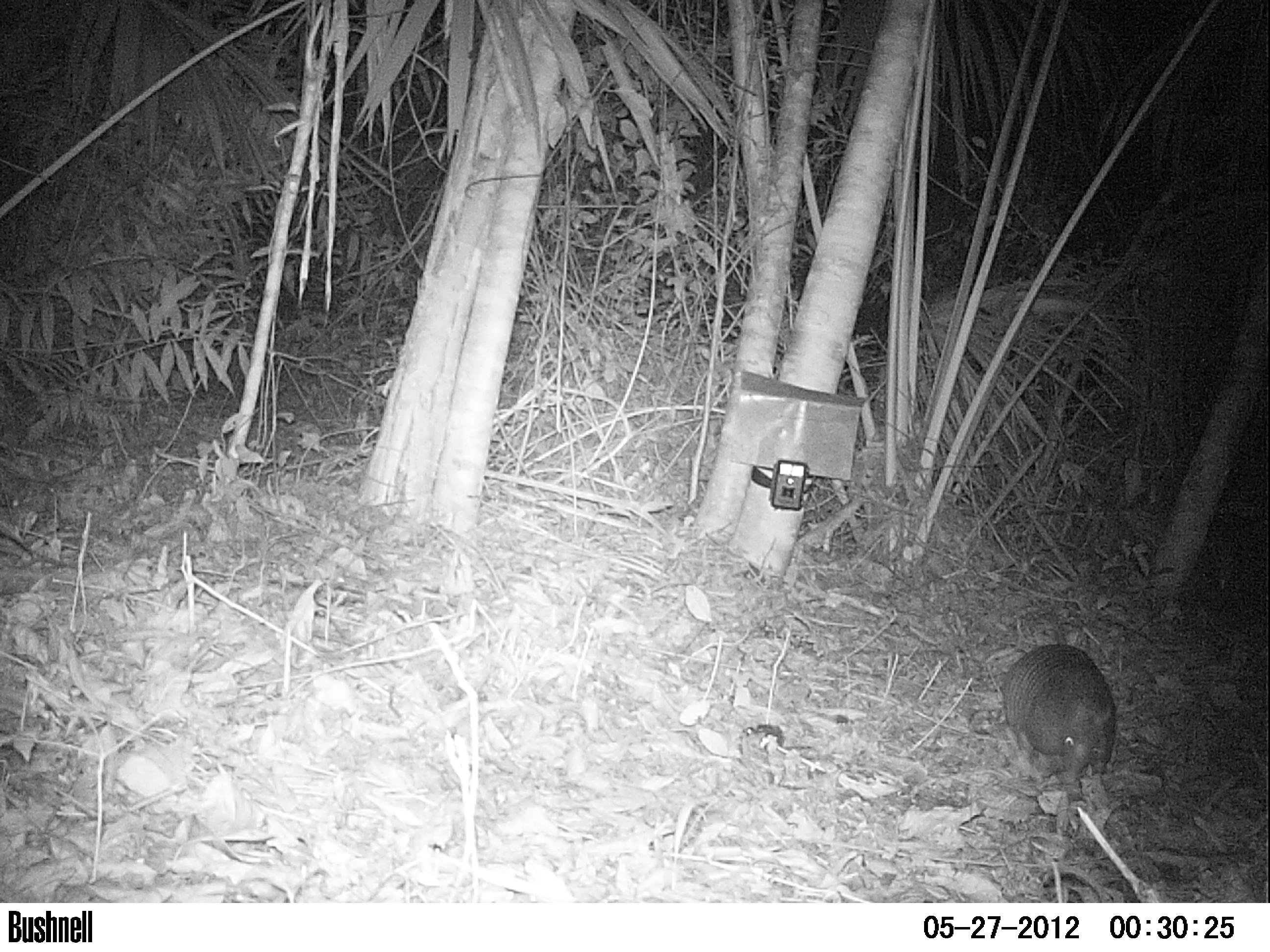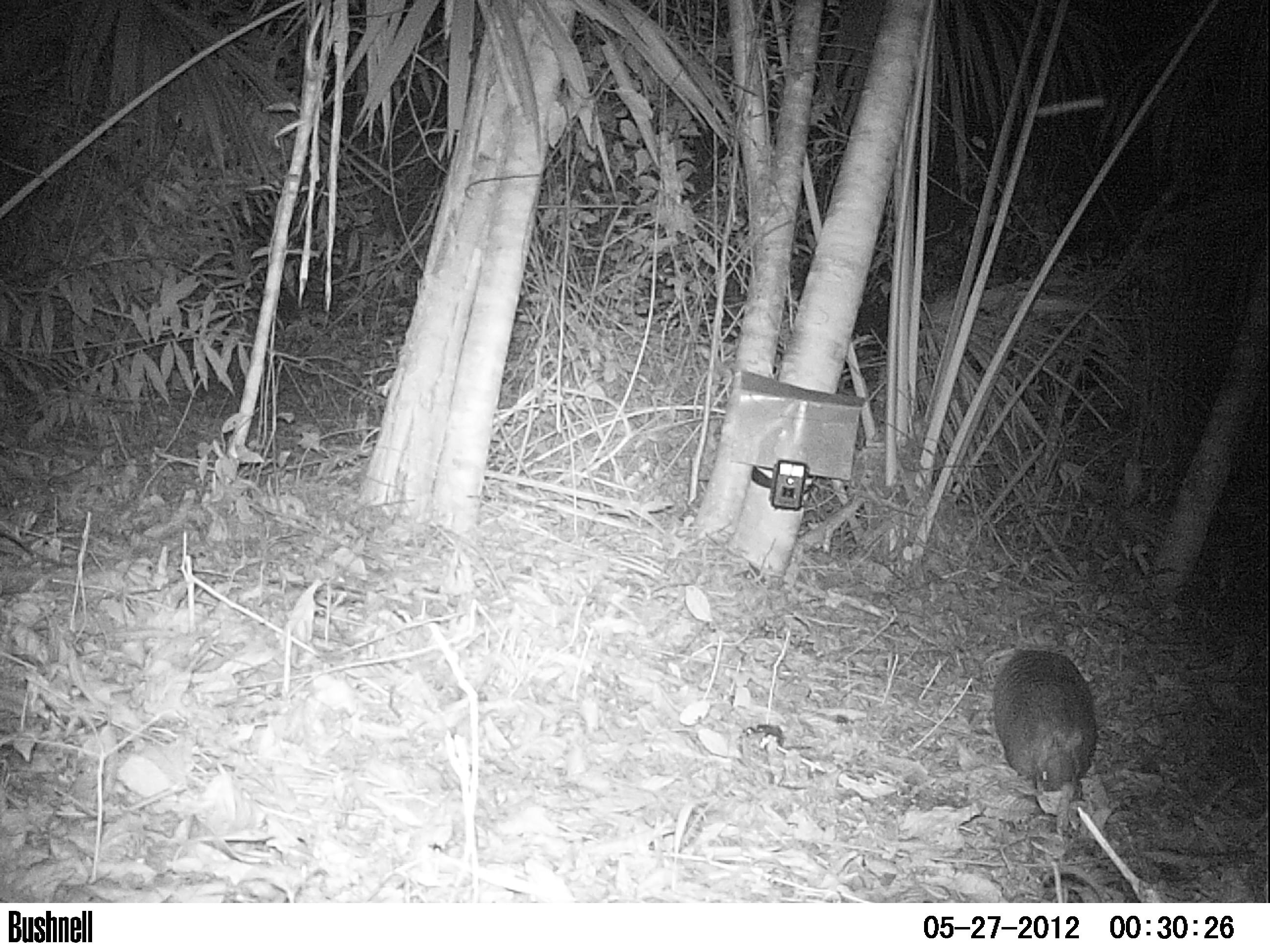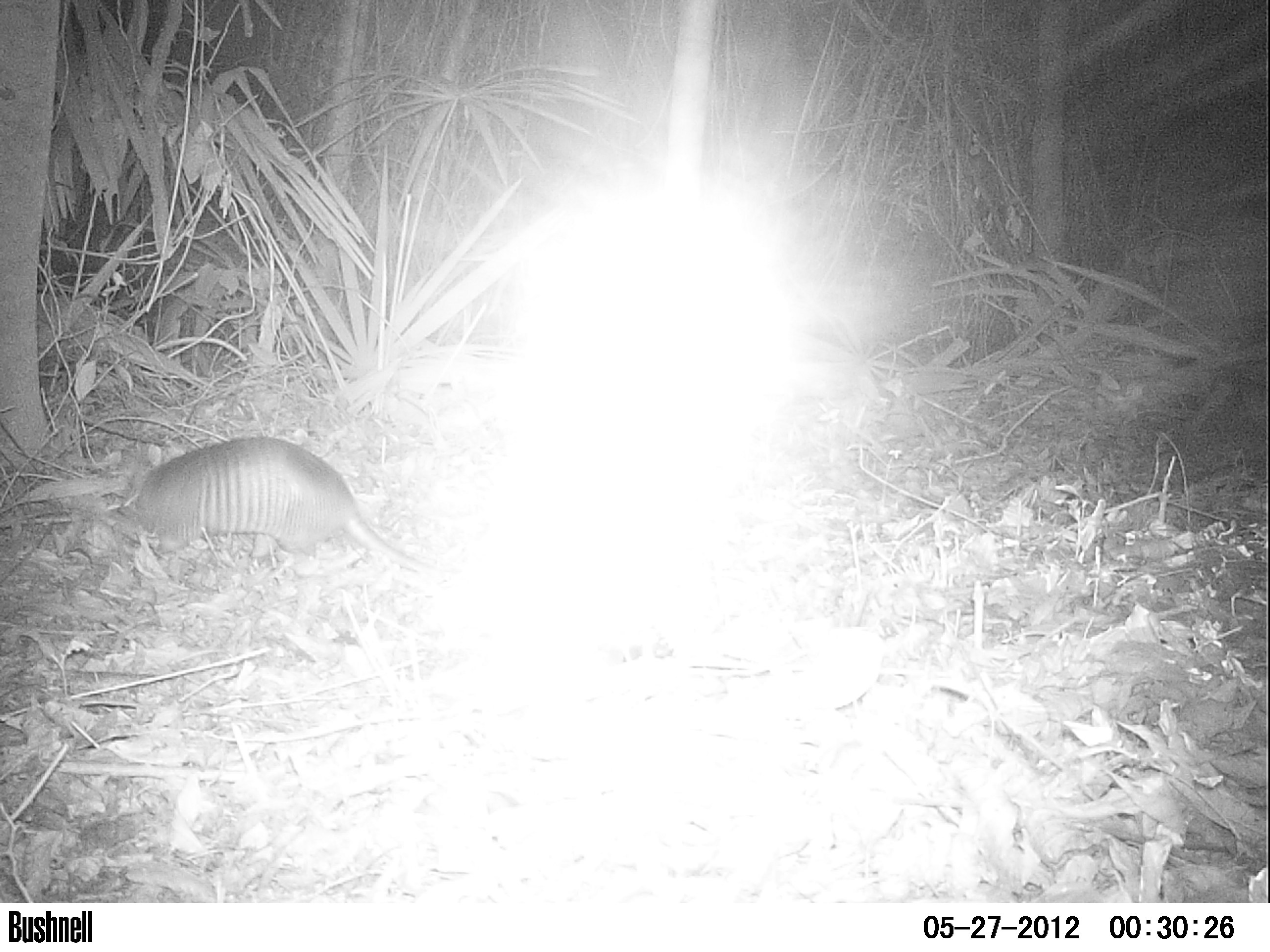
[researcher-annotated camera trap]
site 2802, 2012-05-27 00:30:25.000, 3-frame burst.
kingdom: Animalia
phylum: Chordata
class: Mammalia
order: Cingulata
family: Dasypodidae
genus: Dasypus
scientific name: Dasypus novemcinctus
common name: nine-banded armadillo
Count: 1.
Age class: adult.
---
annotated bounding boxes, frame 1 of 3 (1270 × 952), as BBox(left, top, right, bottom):
dasypus novemcinctus: BBox(1000, 629, 1118, 803)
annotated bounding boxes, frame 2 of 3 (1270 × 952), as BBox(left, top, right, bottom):
dasypus novemcinctus: BBox(989, 645, 1099, 791)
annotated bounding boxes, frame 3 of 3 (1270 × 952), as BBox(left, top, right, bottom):
dasypus novemcinctus: BBox(125, 435, 451, 584)